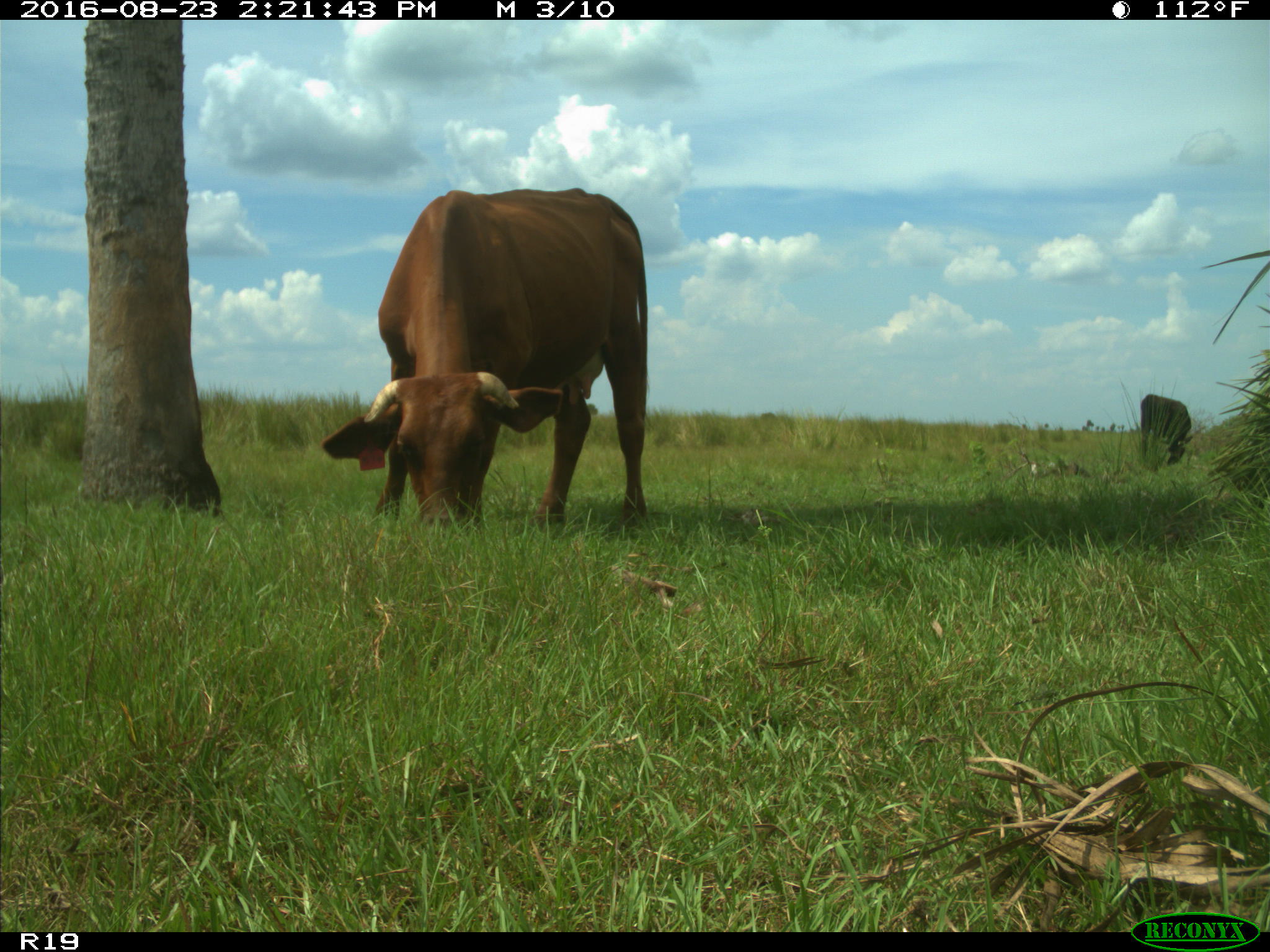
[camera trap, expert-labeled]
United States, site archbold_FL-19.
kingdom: Animalia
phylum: Chordata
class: Mammalia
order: Artiodactyla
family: Bovidae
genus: Bos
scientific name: Bos taurus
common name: domestic cow